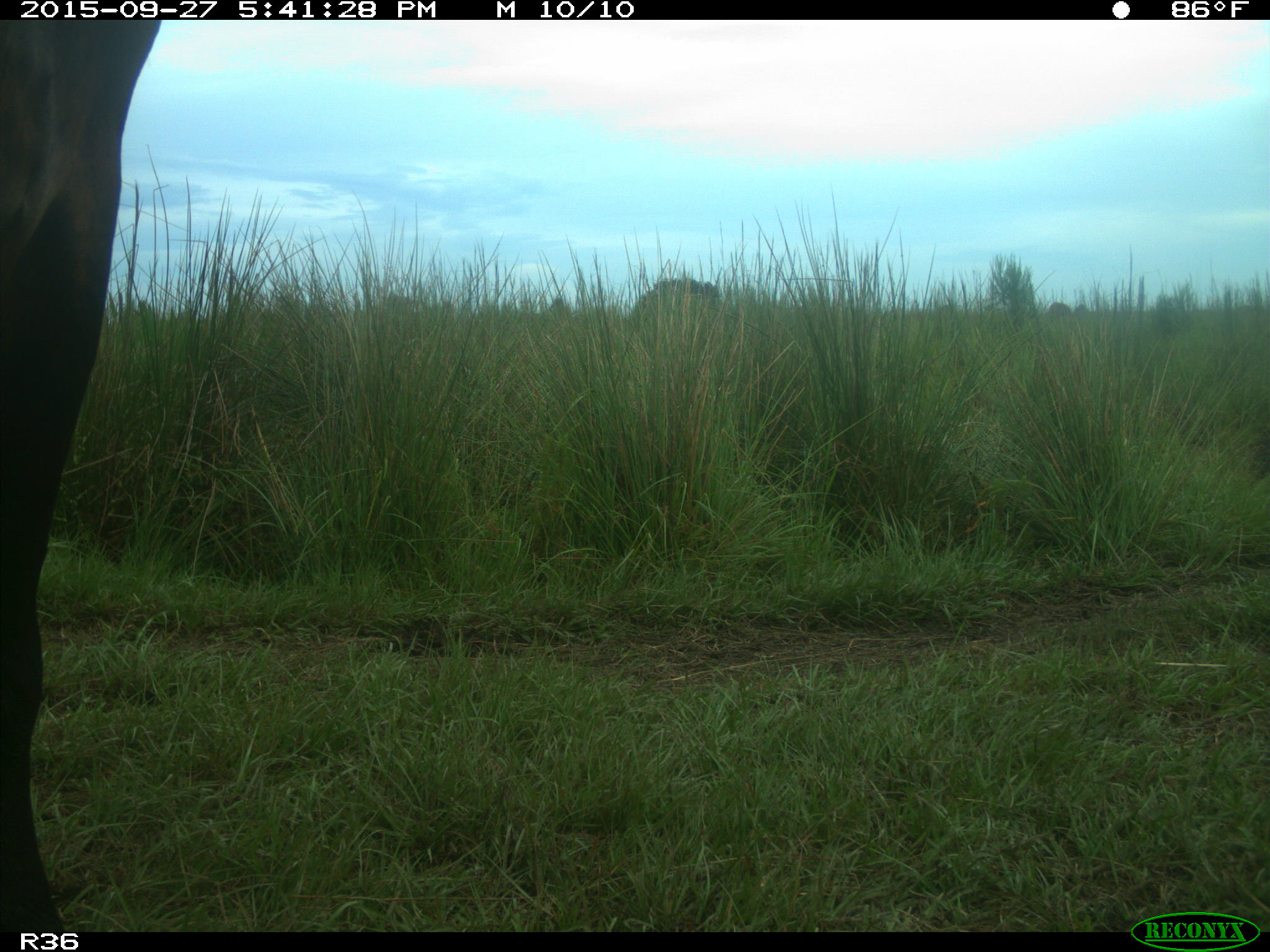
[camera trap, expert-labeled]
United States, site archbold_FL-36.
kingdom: Animalia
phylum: Chordata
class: Mammalia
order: Artiodactyla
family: Bovidae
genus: Bos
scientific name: Bos taurus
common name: domestic cow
Bos taurus (domestic cow).